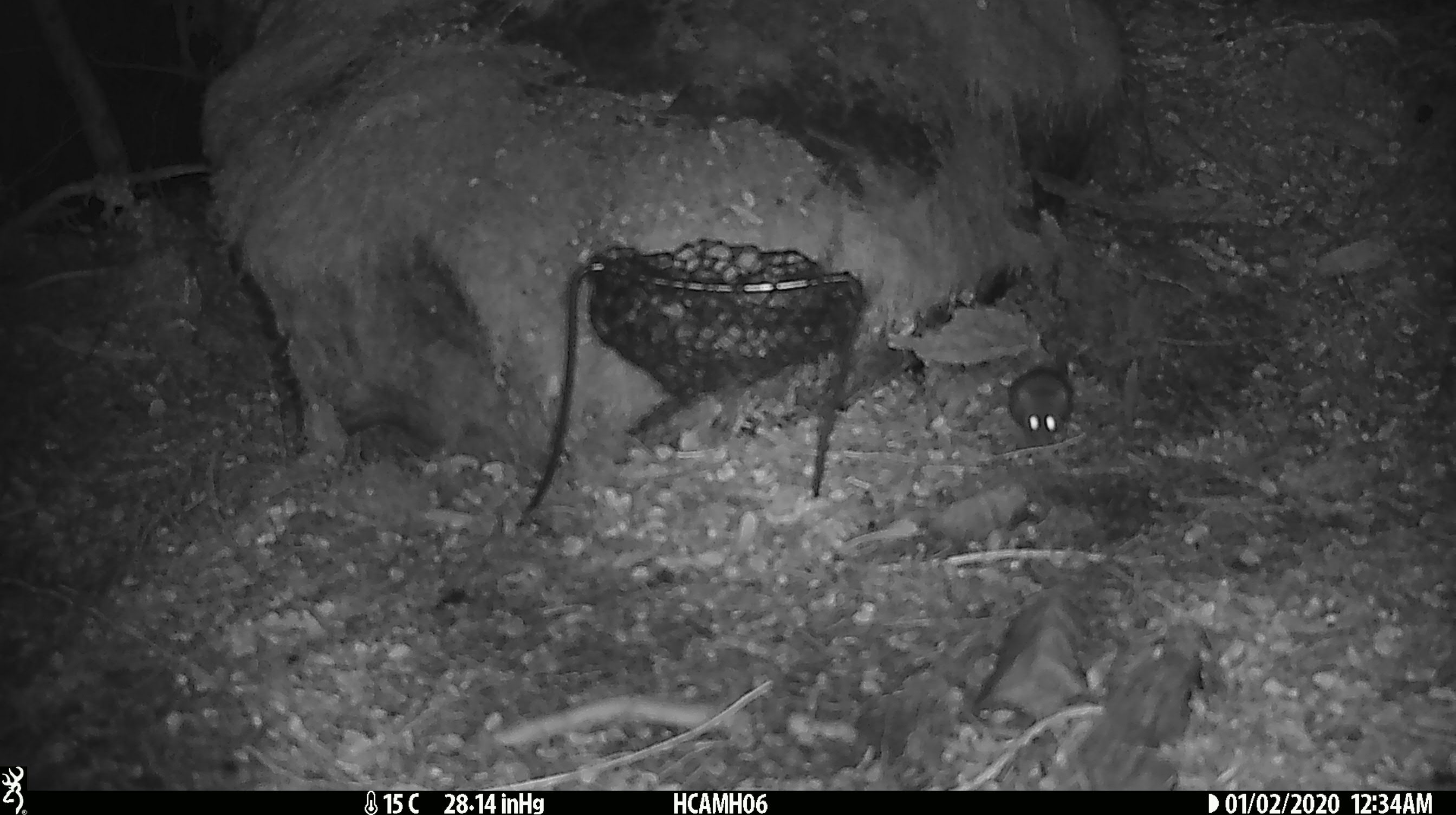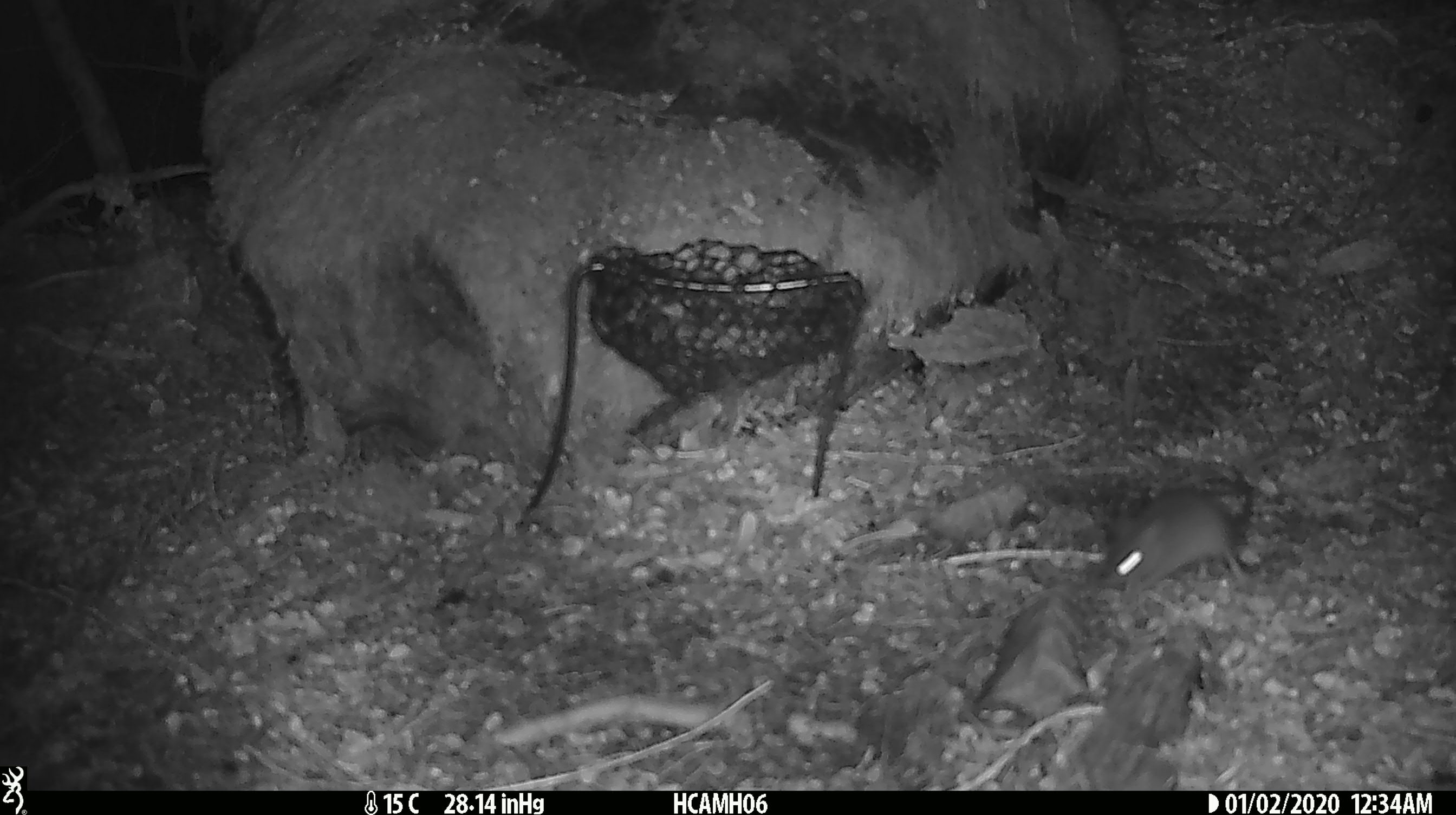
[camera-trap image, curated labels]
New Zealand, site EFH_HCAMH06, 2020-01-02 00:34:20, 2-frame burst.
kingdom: Animalia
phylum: Chordata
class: Mammalia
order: Rodentia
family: Muridae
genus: Mus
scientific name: Mus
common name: mouse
Mouse (Mus).